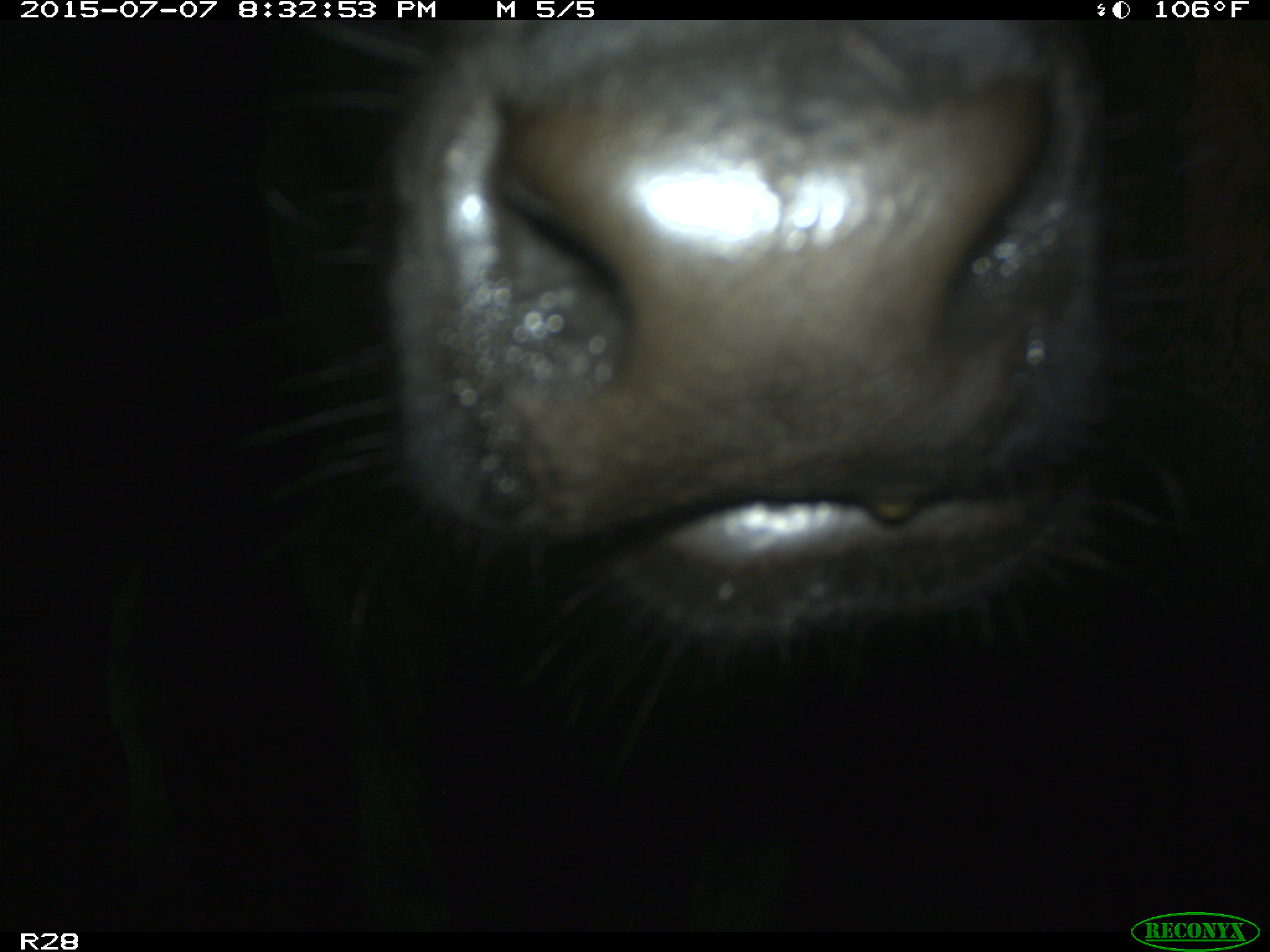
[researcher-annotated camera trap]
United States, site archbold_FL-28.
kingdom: Animalia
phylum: Chordata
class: Mammalia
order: Artiodactyla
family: Bovidae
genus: Bos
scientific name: Bos taurus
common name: domestic cow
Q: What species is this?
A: Bos taurus (domestic cow).